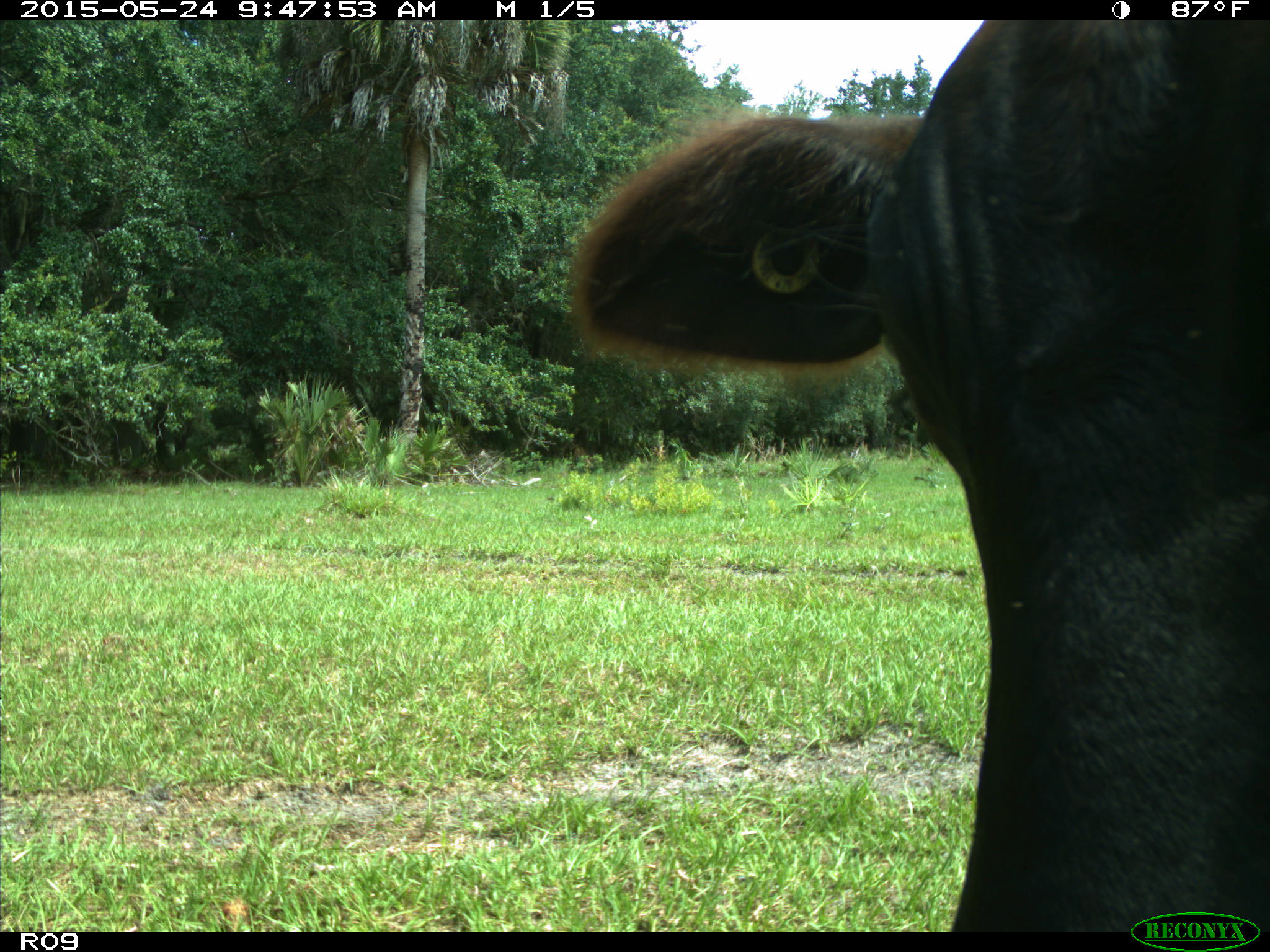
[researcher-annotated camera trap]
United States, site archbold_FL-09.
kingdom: Animalia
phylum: Chordata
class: Mammalia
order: Artiodactyla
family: Bovidae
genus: Bos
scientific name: Bos taurus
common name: domestic cow